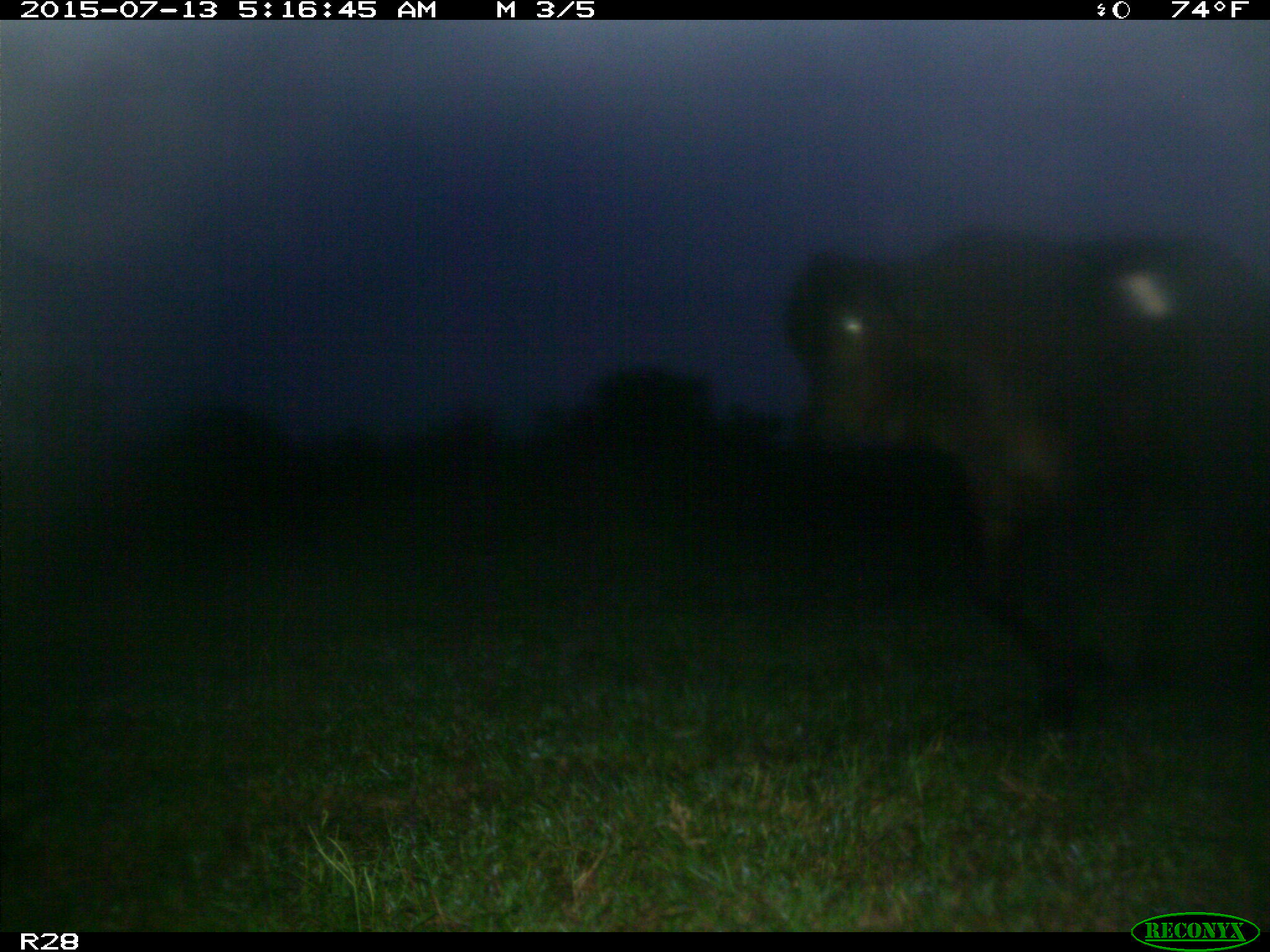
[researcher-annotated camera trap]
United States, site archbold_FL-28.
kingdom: Animalia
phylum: Chordata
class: Mammalia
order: Artiodactyla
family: Bovidae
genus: Bos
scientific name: Bos taurus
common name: domestic cow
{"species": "Bos taurus (domestic cow)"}